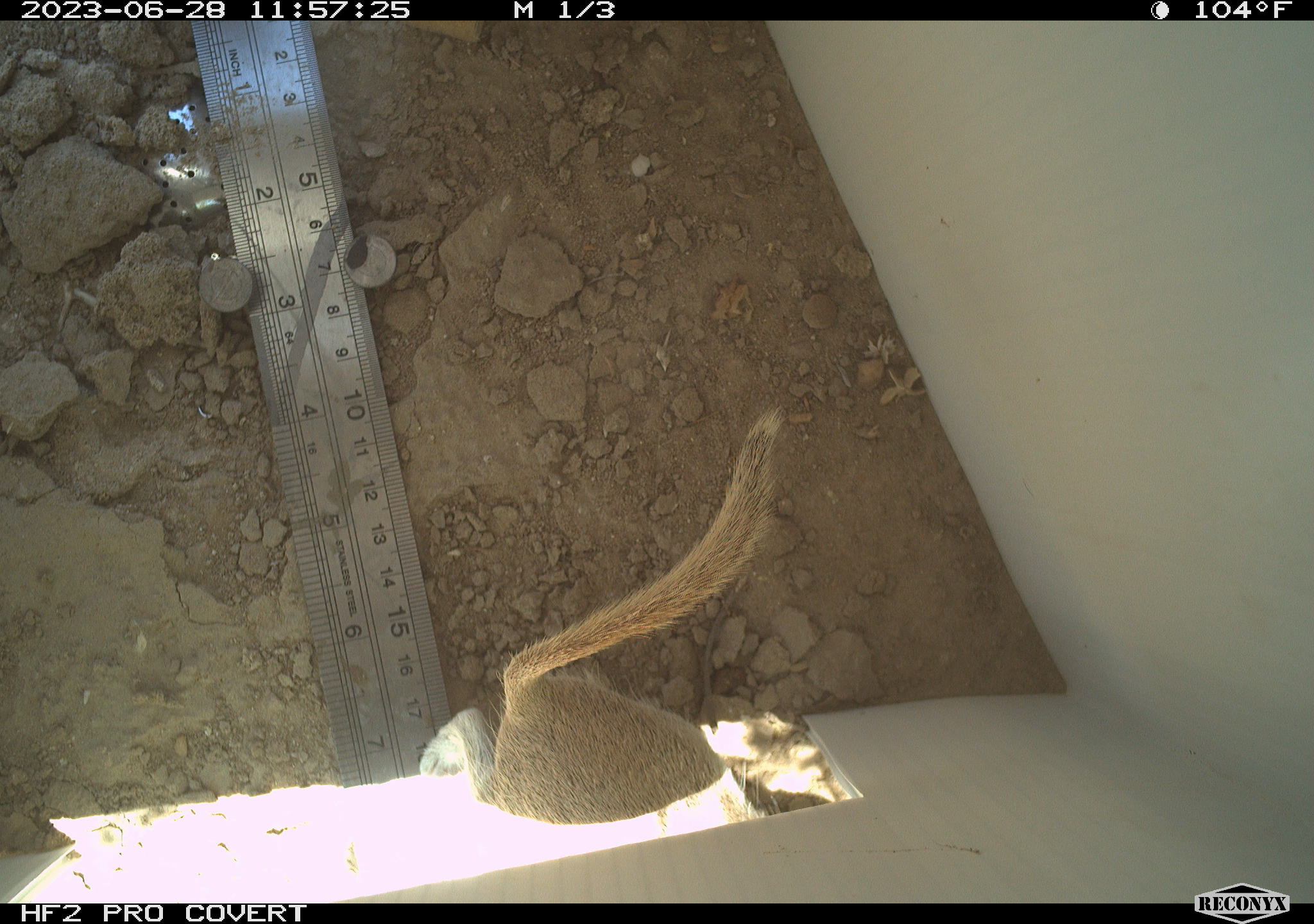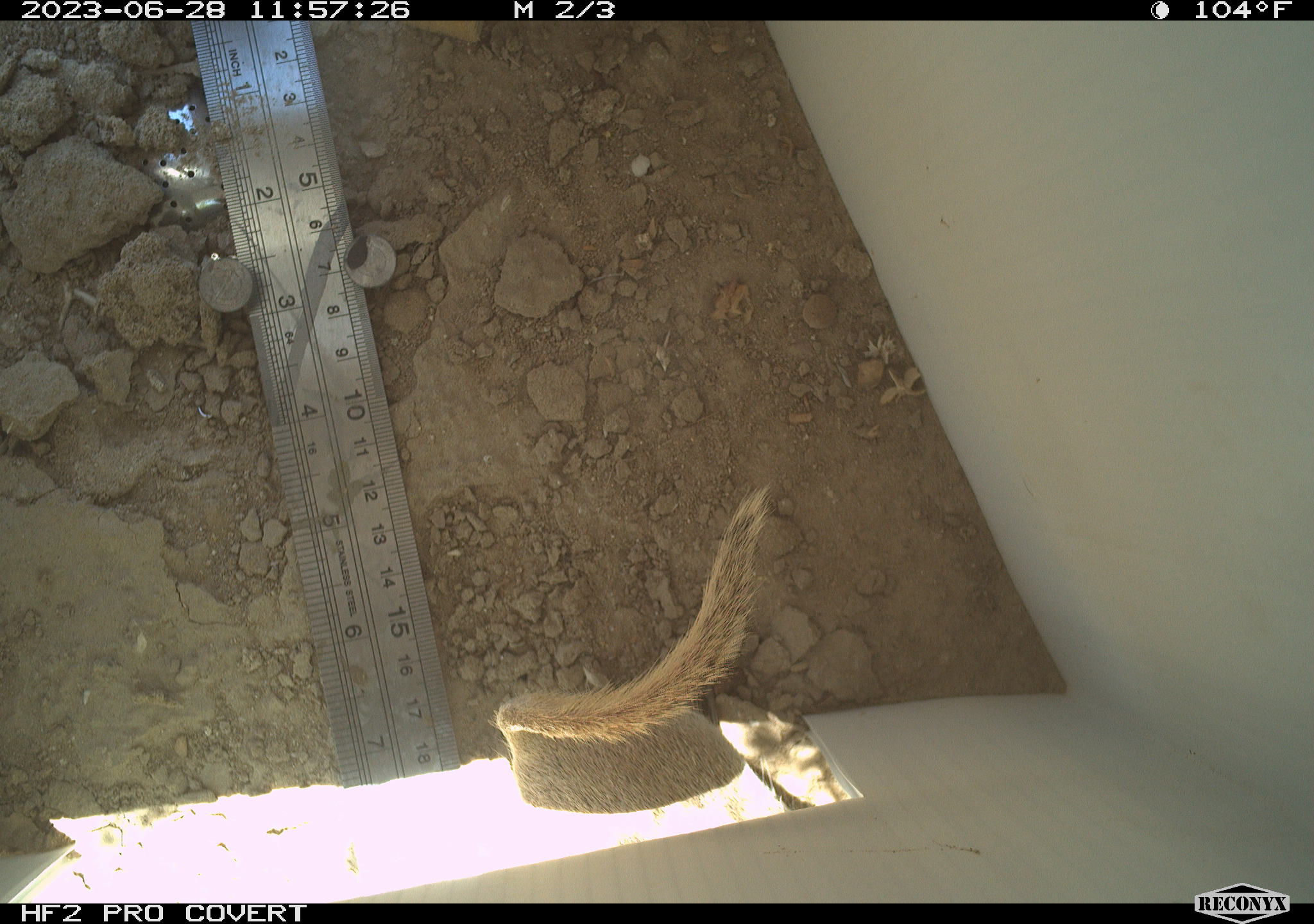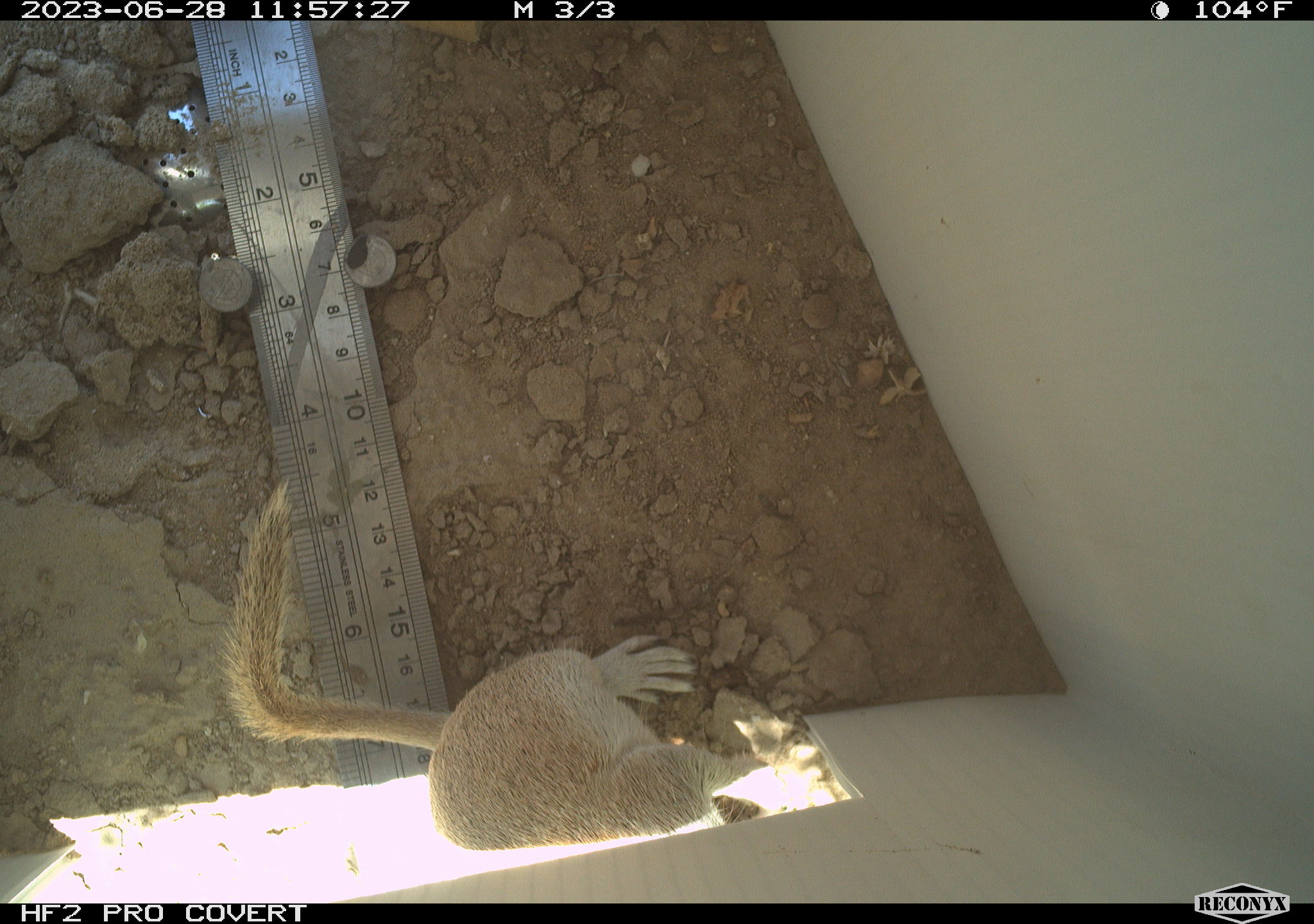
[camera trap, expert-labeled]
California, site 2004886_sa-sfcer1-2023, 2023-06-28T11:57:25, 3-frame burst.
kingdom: Animalia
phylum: Chordata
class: Mammalia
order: Rodentia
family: Sciuridae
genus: Xerospermophilus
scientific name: Xerospermophilus tereticaudus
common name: round-tailed ground squirrel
Round-tailed ground squirrel (Xerospermophilus tereticaudus).